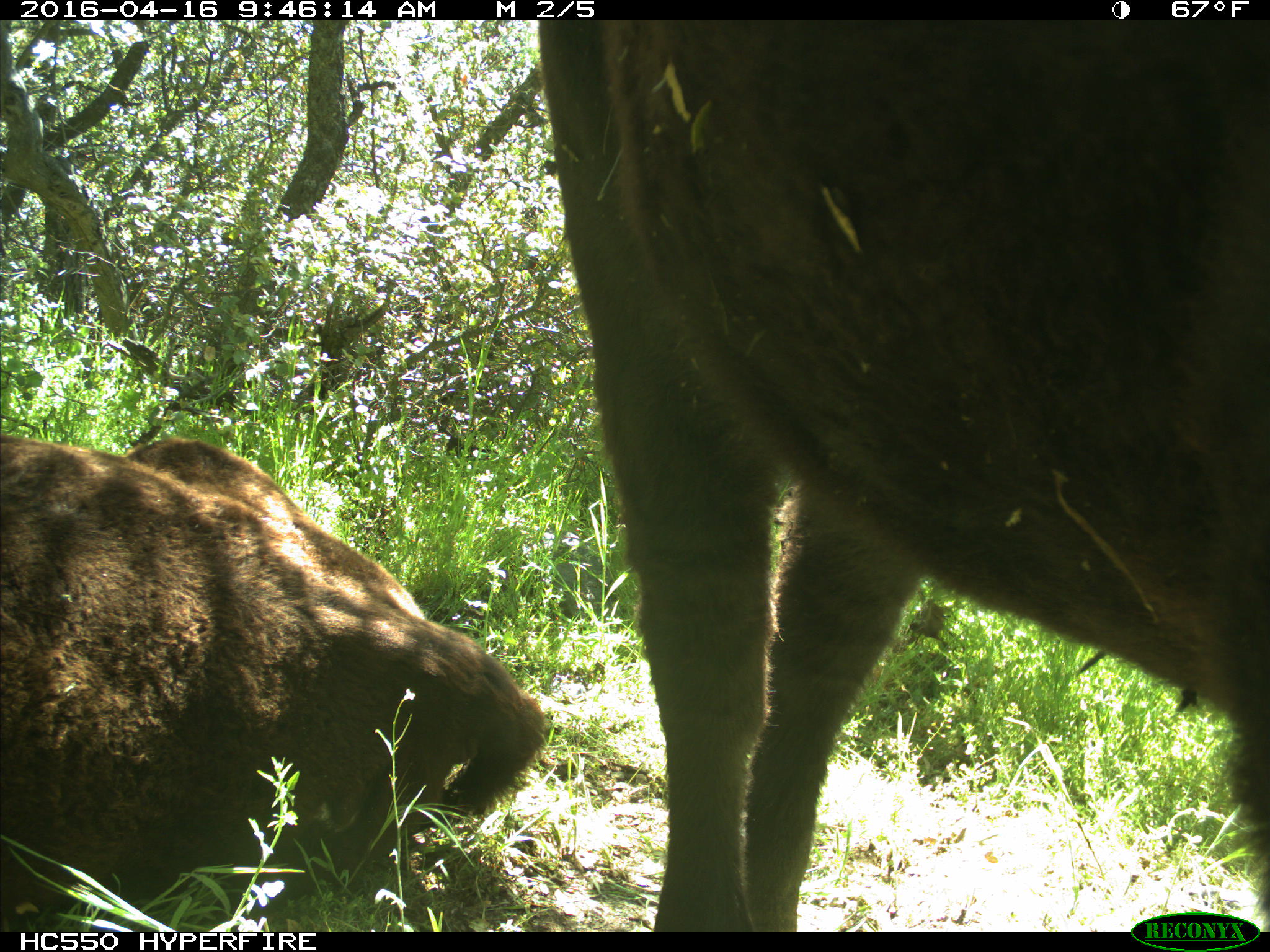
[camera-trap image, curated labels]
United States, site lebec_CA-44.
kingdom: Animalia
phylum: Chordata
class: Mammalia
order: Artiodactyla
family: Bovidae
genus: Bos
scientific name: Bos taurus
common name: domestic cow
Bos taurus (domestic cow).